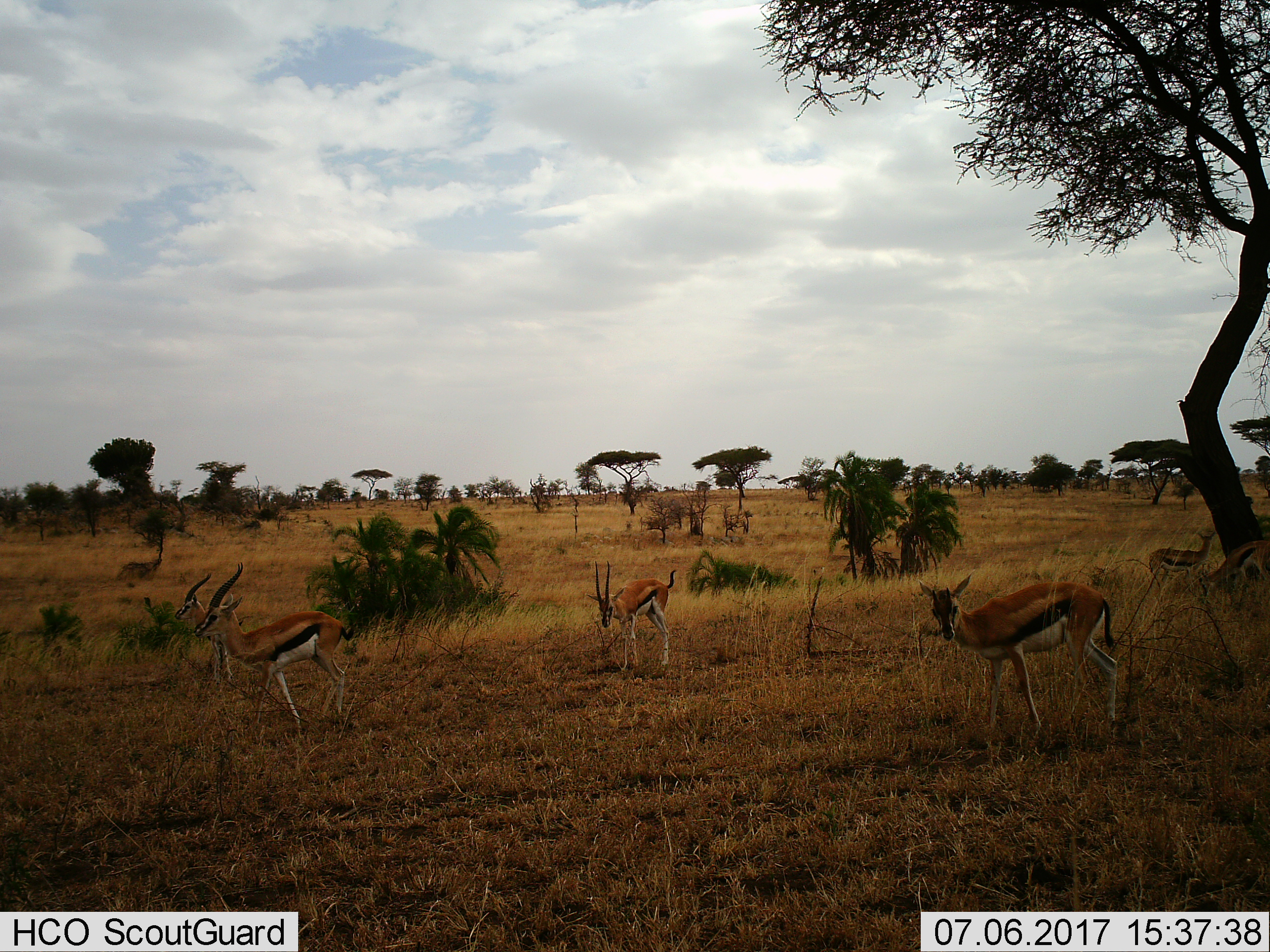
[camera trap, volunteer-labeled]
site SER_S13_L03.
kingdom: Animalia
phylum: Chordata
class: Mammalia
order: Artiodactyla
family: Bovidae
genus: Eudorcas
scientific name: Eudorcas thomsonii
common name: thomson's gazelle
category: gazellethomsons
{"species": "gazellethomsons (thomson's gazelle) (Eudorcas thomsonii)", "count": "6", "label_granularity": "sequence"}